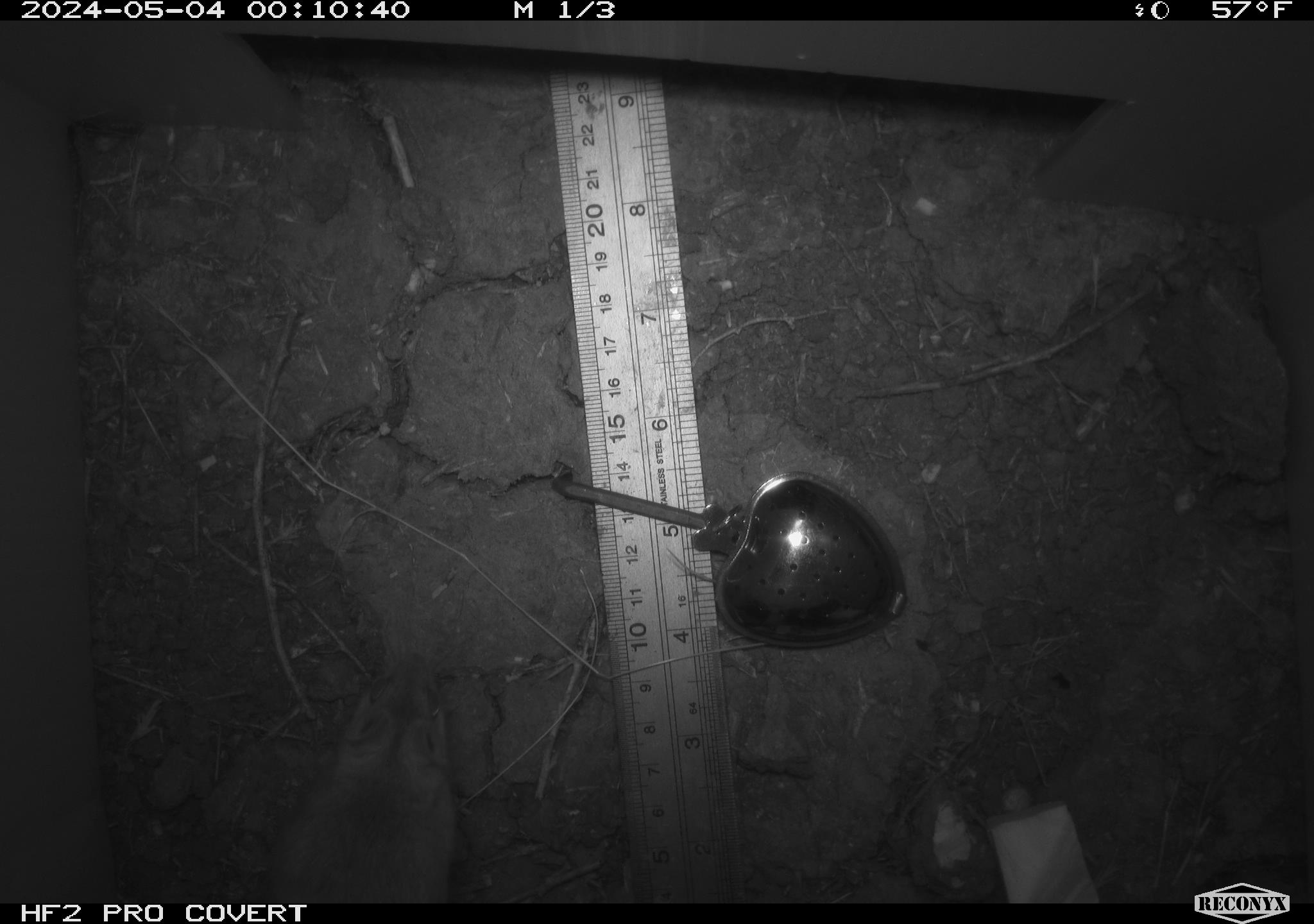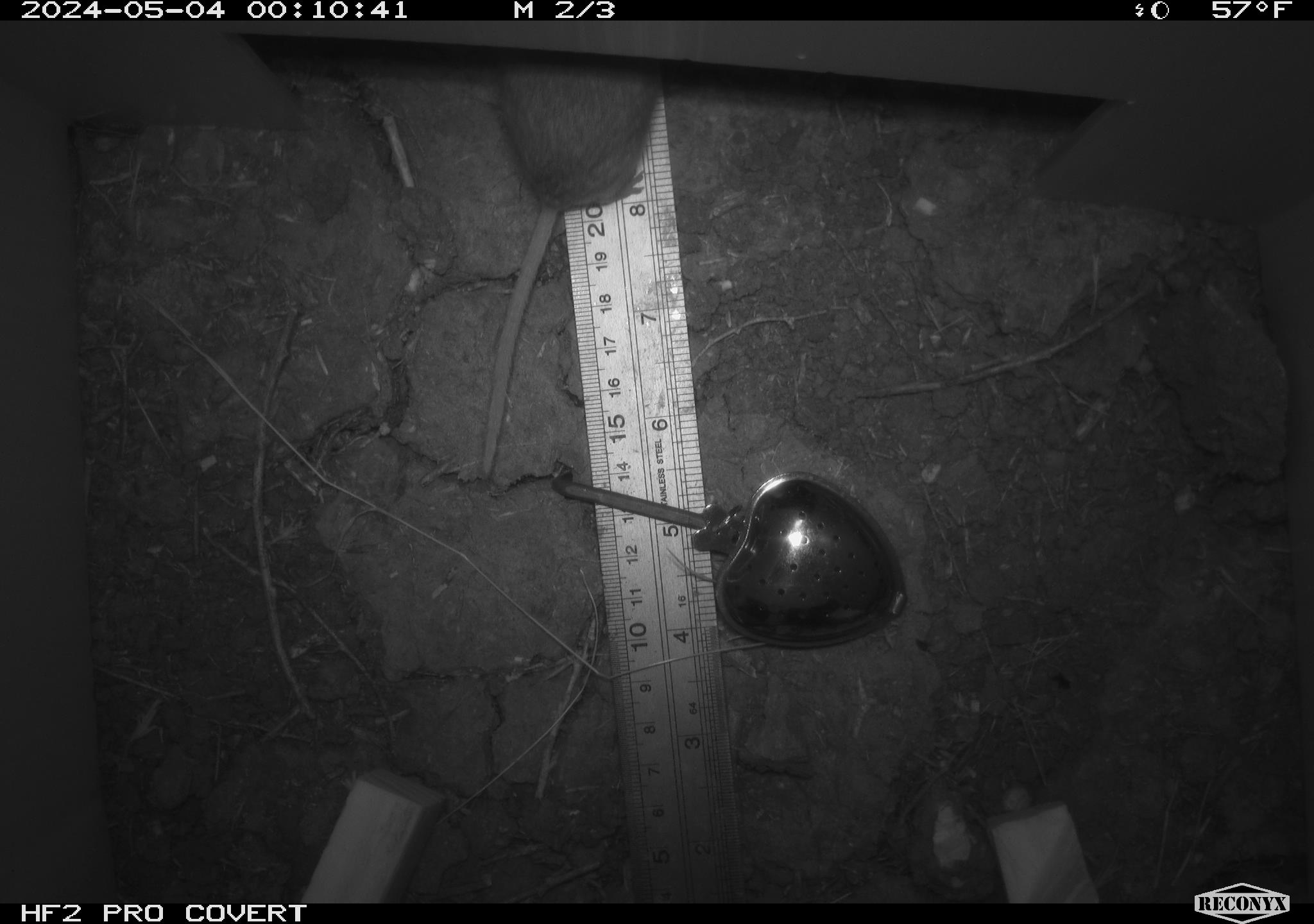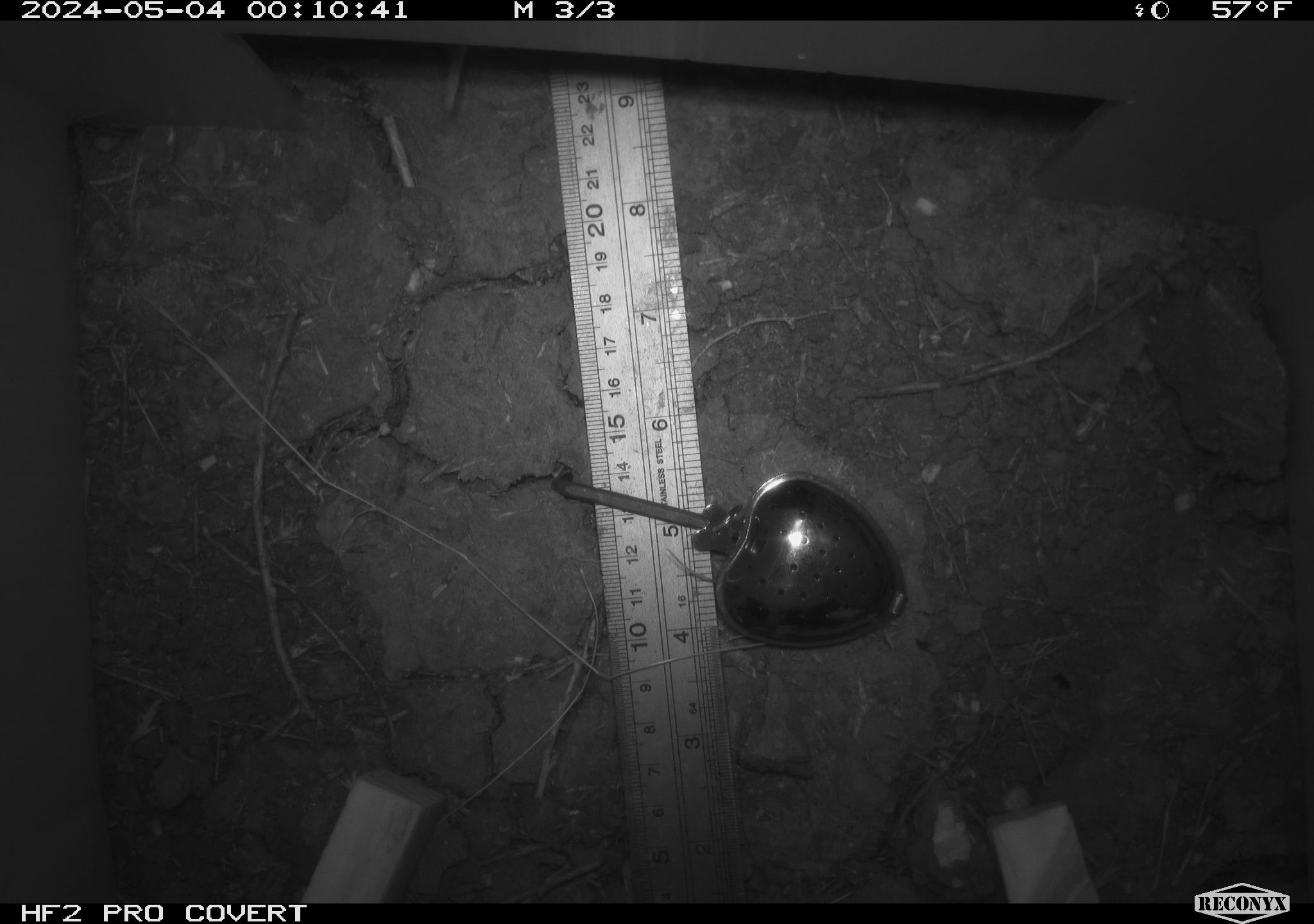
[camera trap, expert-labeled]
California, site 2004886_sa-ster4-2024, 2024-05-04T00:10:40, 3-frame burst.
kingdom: Animalia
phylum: Chordata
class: Mammalia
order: Rodentia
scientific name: Rodentia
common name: mouse species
Mouse species (Rodentia).